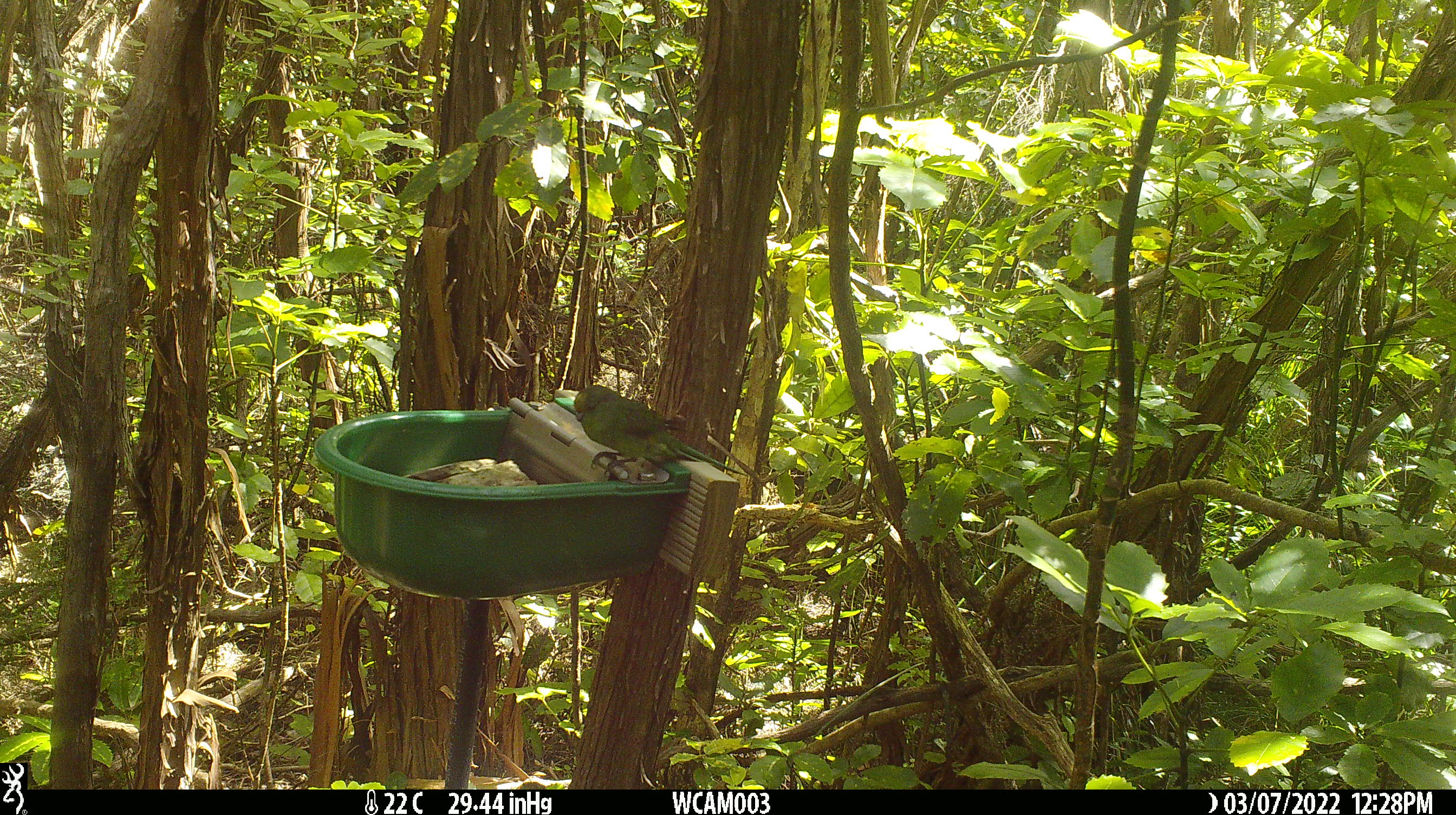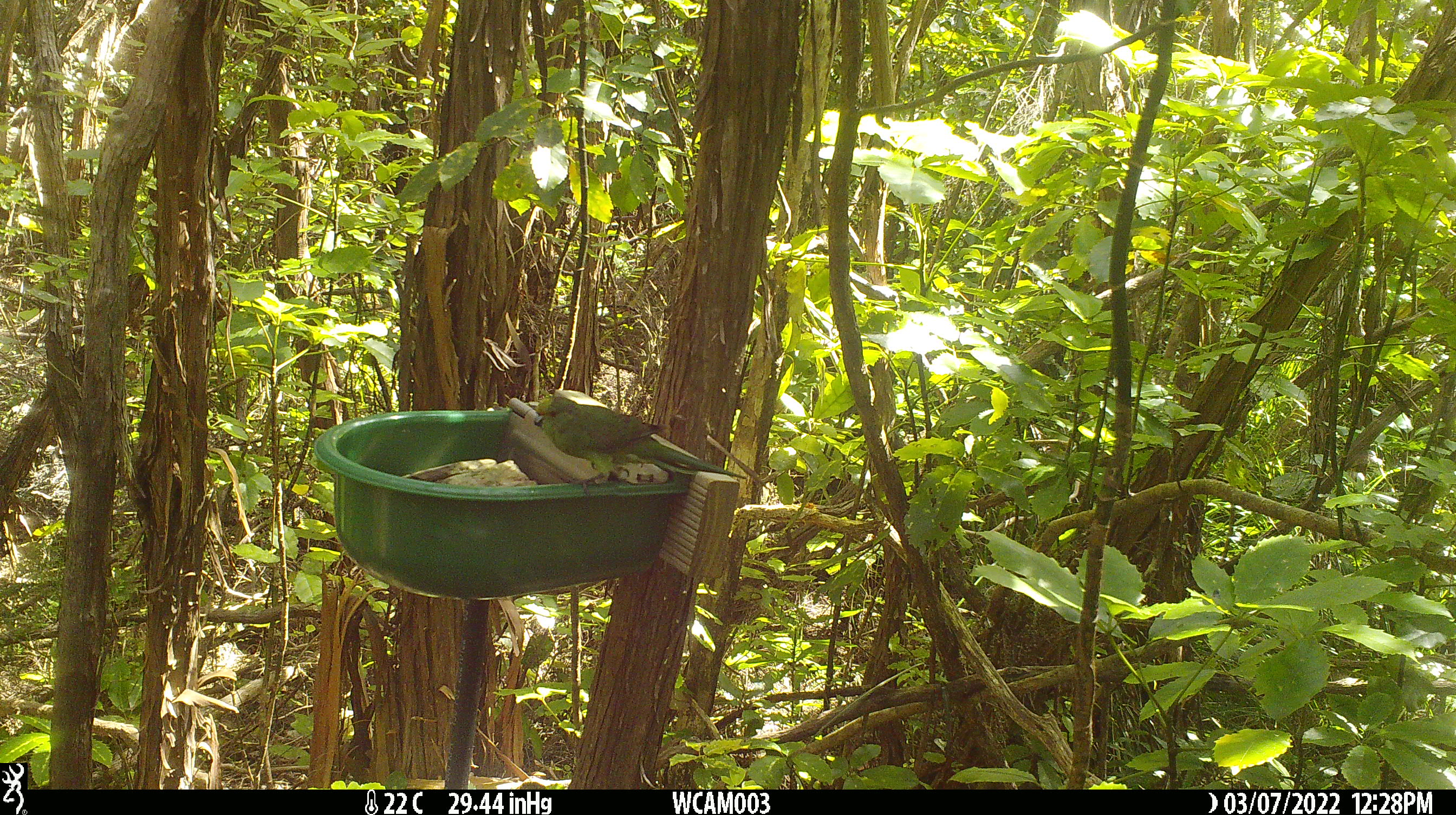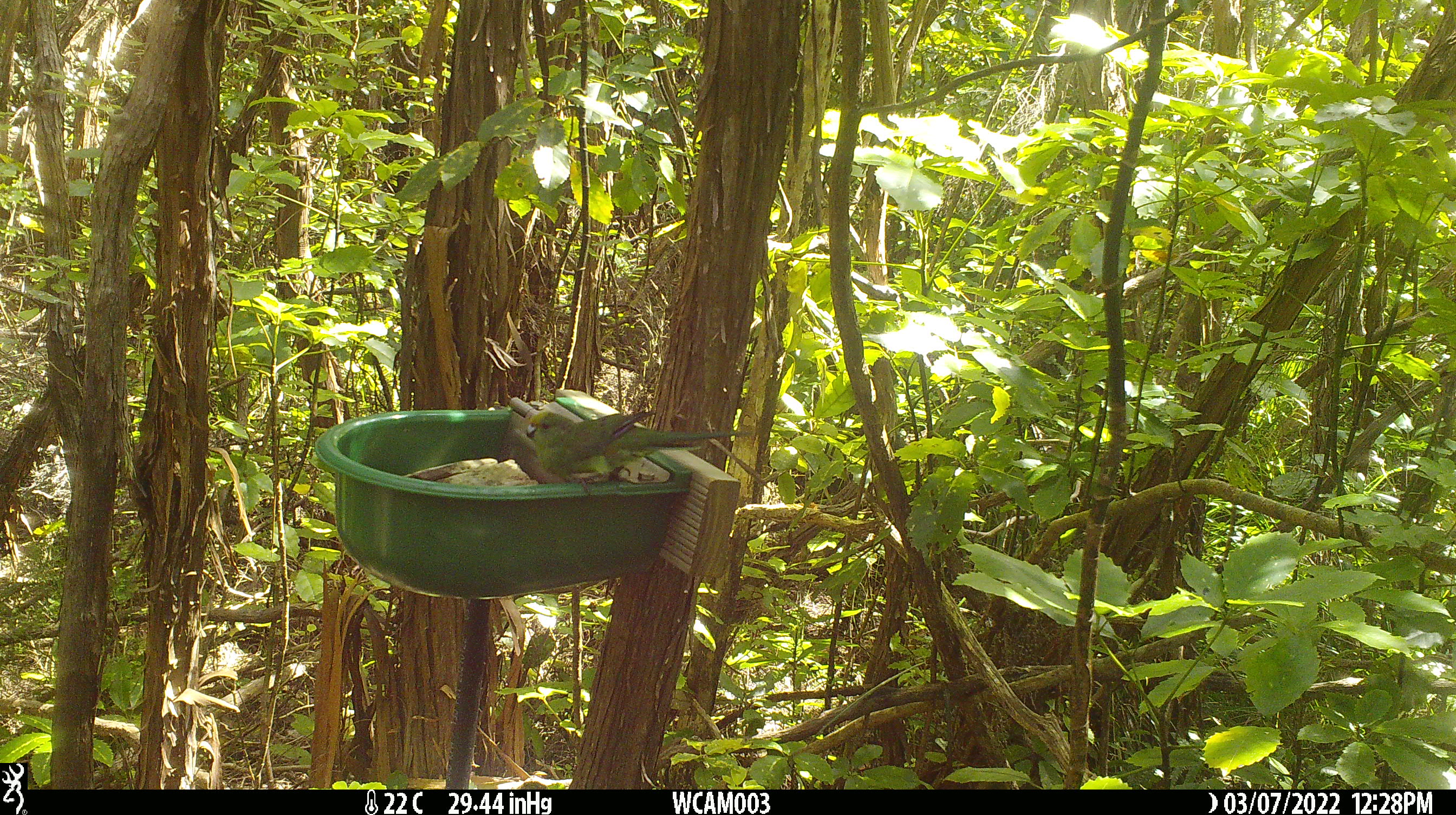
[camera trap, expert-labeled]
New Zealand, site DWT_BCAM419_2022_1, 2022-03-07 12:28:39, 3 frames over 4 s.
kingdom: Animalia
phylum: Chordata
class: Aves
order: Psittaciformes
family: Psittaculidae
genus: Cyanoramphus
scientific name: Cyanoramphus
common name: parakeet